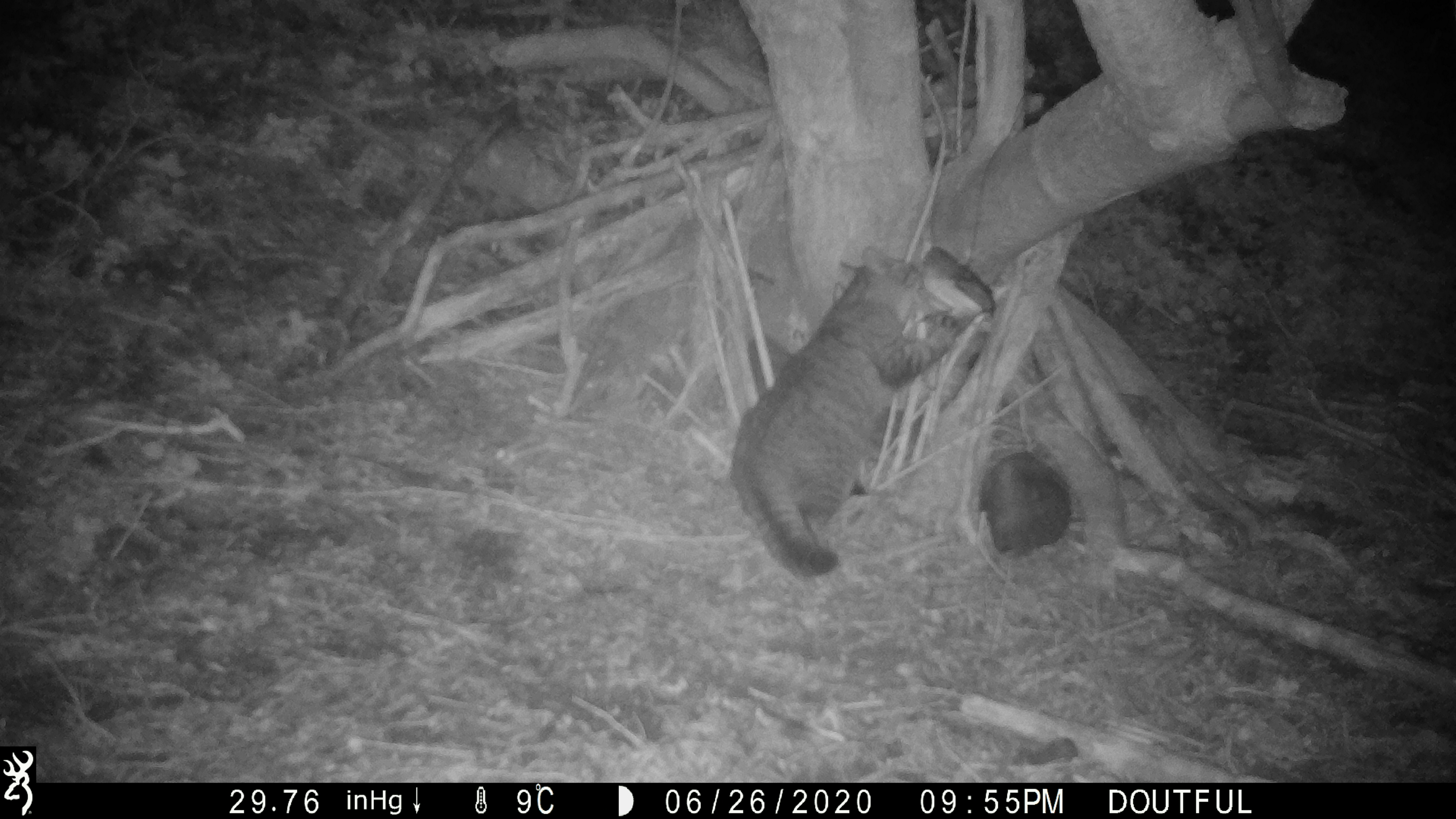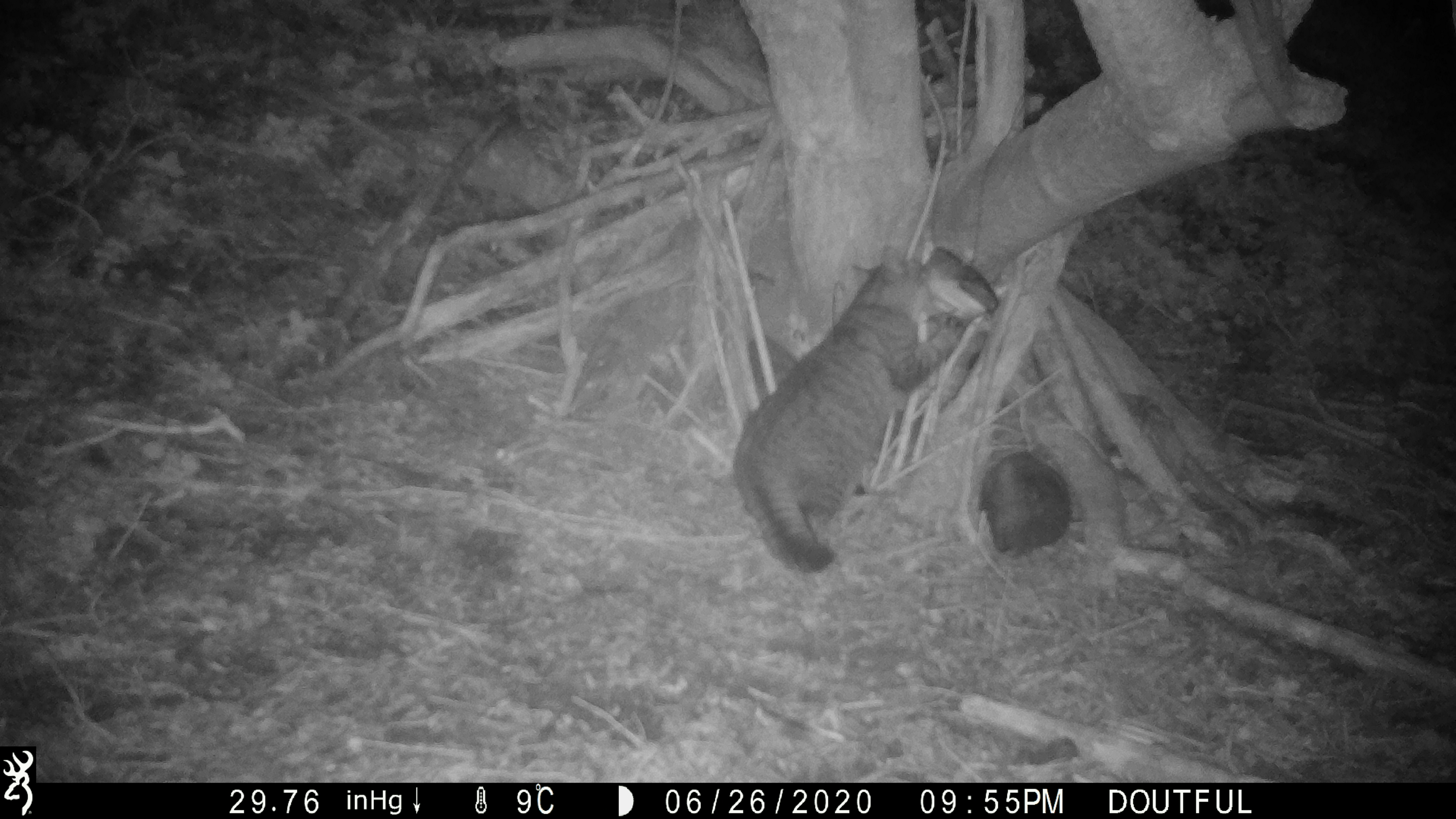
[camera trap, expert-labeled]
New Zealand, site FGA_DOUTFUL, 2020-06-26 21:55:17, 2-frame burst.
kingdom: Animalia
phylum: Chordata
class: Mammalia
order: Carnivora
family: Felidae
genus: Felis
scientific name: Felis catus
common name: domestic cat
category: cat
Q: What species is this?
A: Cat (domestic cat) (Felis catus).